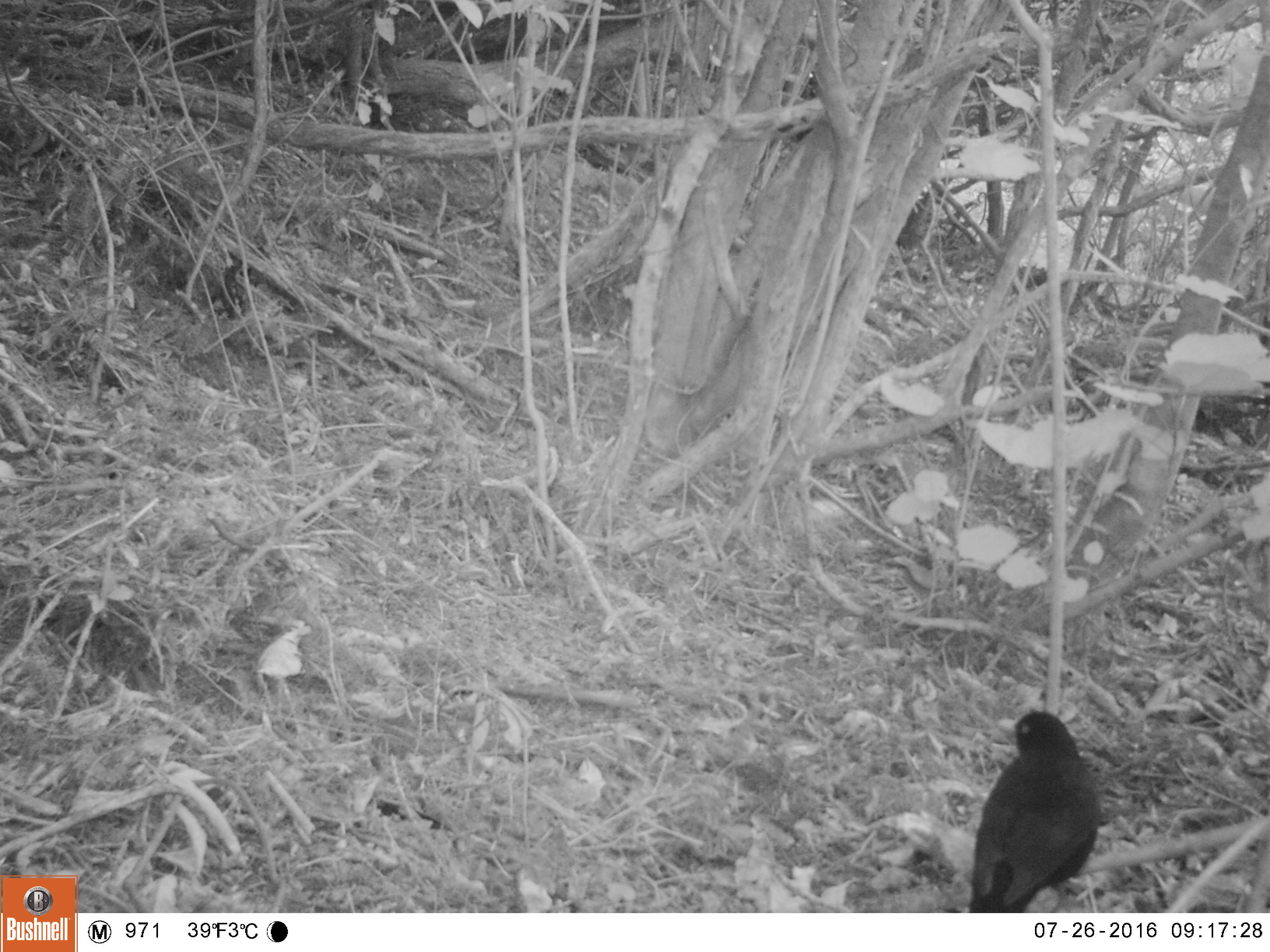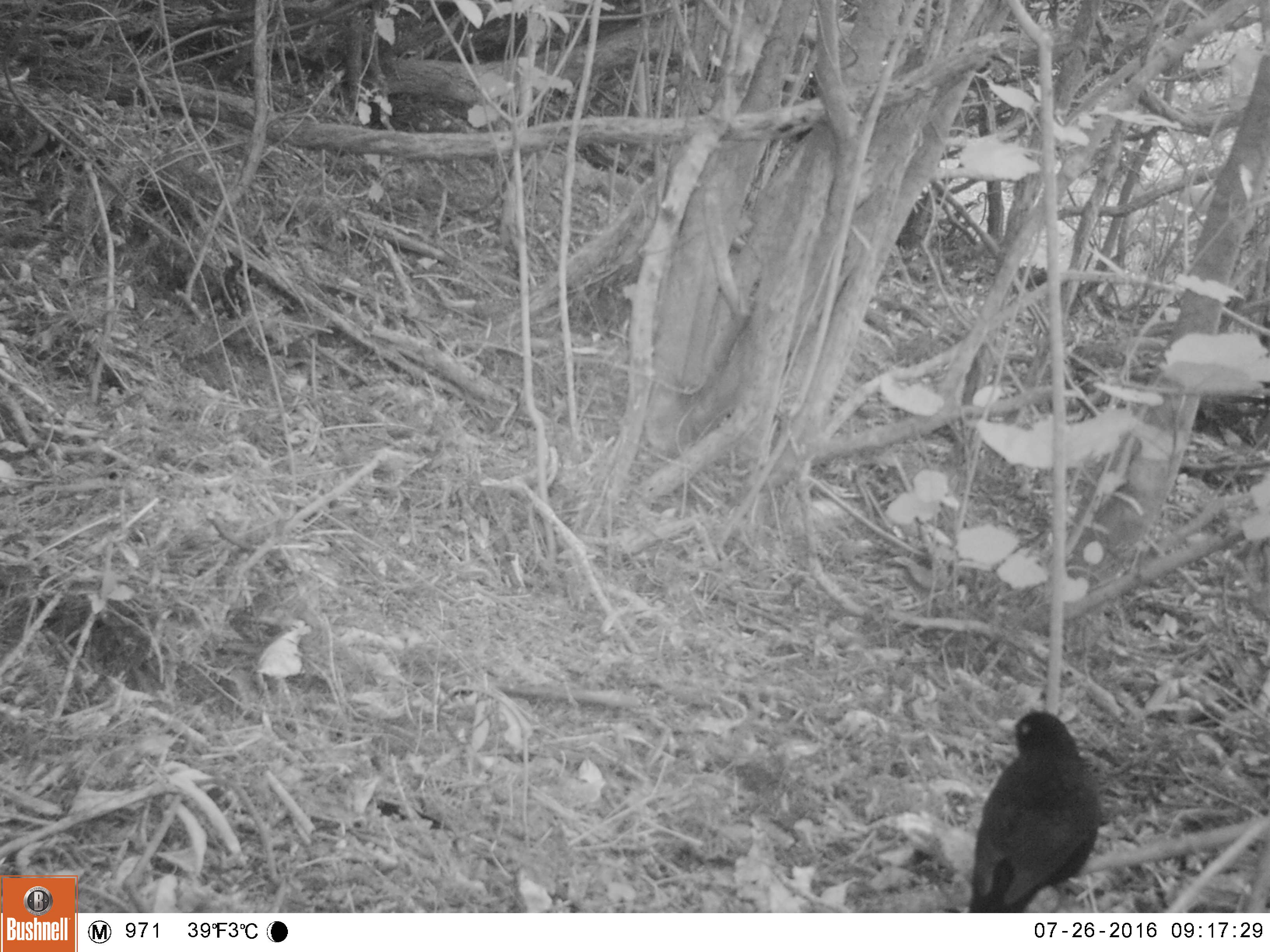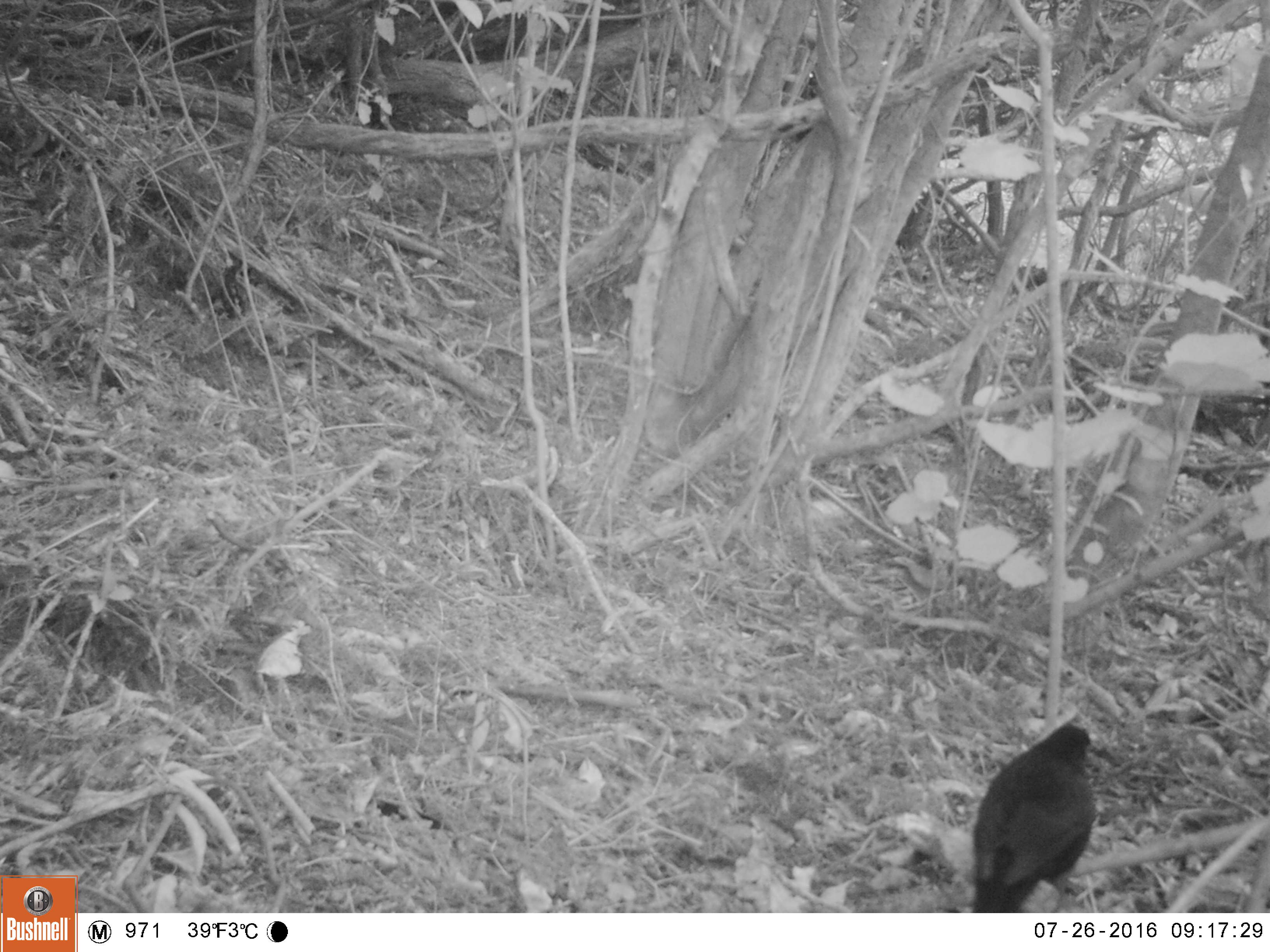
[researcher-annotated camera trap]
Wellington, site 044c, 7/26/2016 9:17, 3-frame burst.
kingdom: Animalia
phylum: Chordata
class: Aves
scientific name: Aves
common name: bird